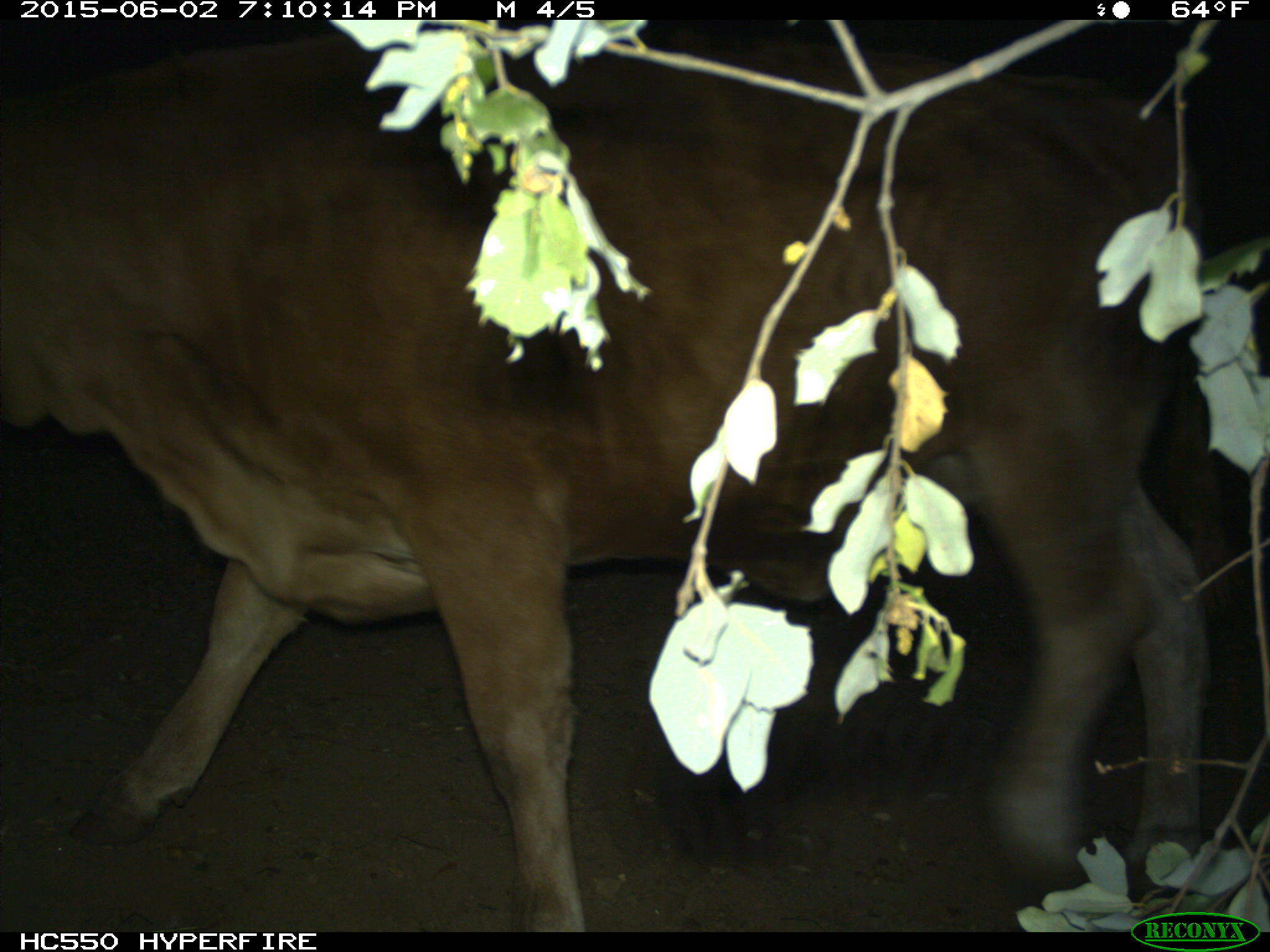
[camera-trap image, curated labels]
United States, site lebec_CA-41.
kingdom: Animalia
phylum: Chordata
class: Mammalia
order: Artiodactyla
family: Bovidae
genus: Bos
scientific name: Bos taurus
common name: domestic cow